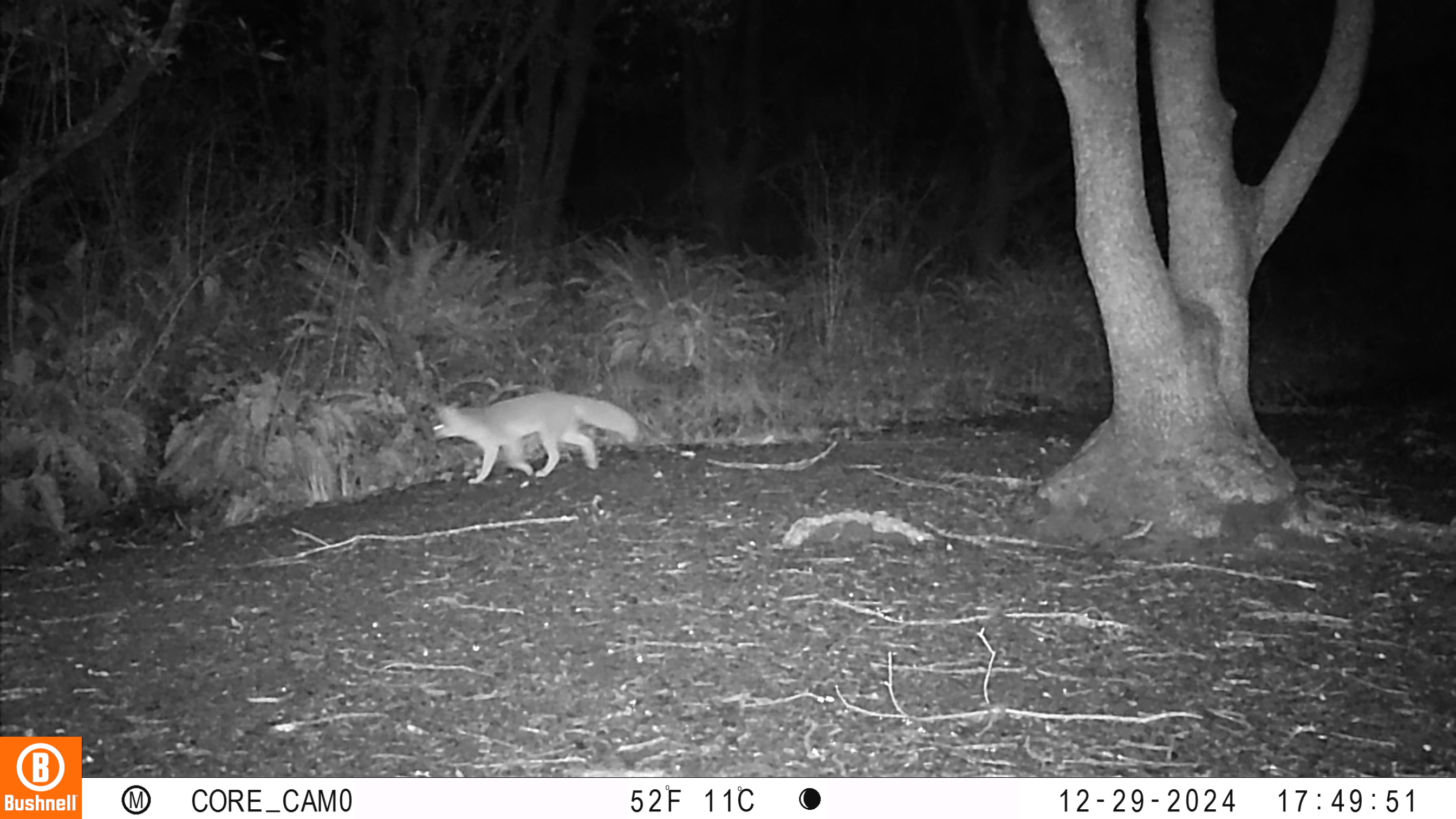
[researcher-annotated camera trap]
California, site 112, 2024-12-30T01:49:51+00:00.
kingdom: Animalia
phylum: Chordata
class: Mammalia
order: Carnivora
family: Canidae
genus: Urocyon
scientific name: Urocyon cinereoargenteus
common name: gray fox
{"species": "gray fox (Urocyon cinereoargenteus)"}